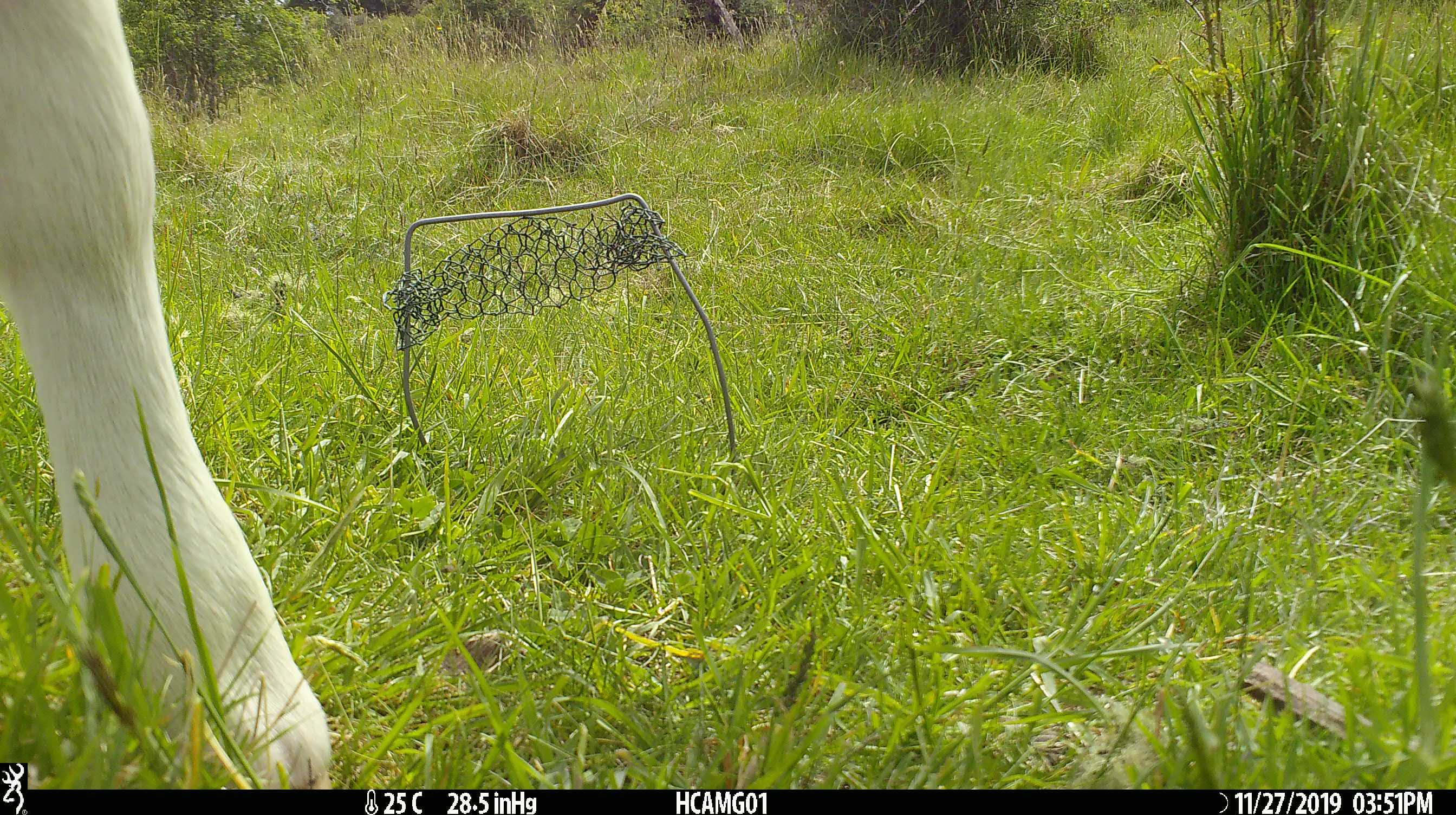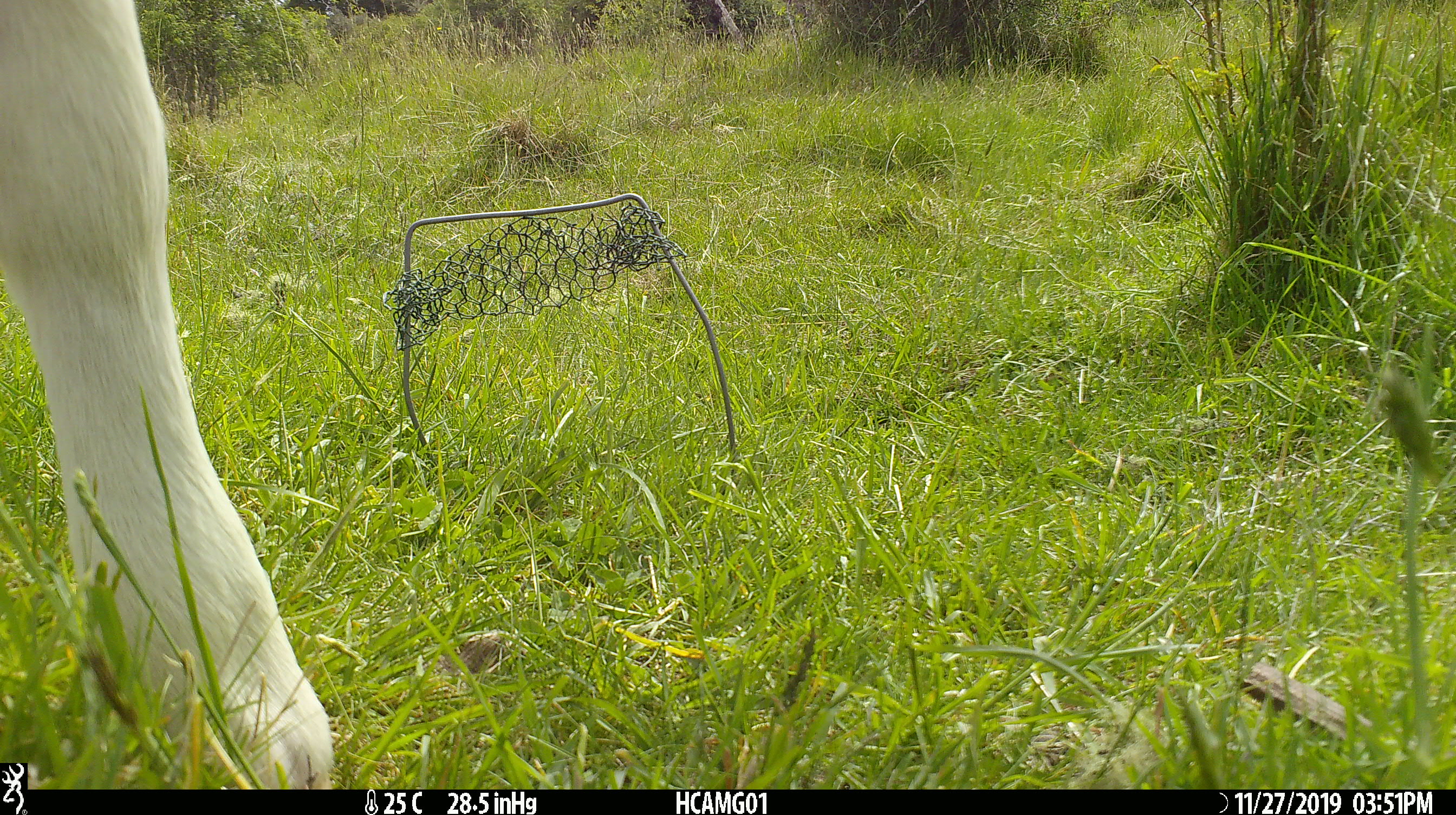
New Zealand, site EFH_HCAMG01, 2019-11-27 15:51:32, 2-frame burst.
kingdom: Animalia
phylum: Chordata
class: Mammalia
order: Artiodactyla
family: Bovidae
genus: Bos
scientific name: Bos taurus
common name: domestic cow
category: cow